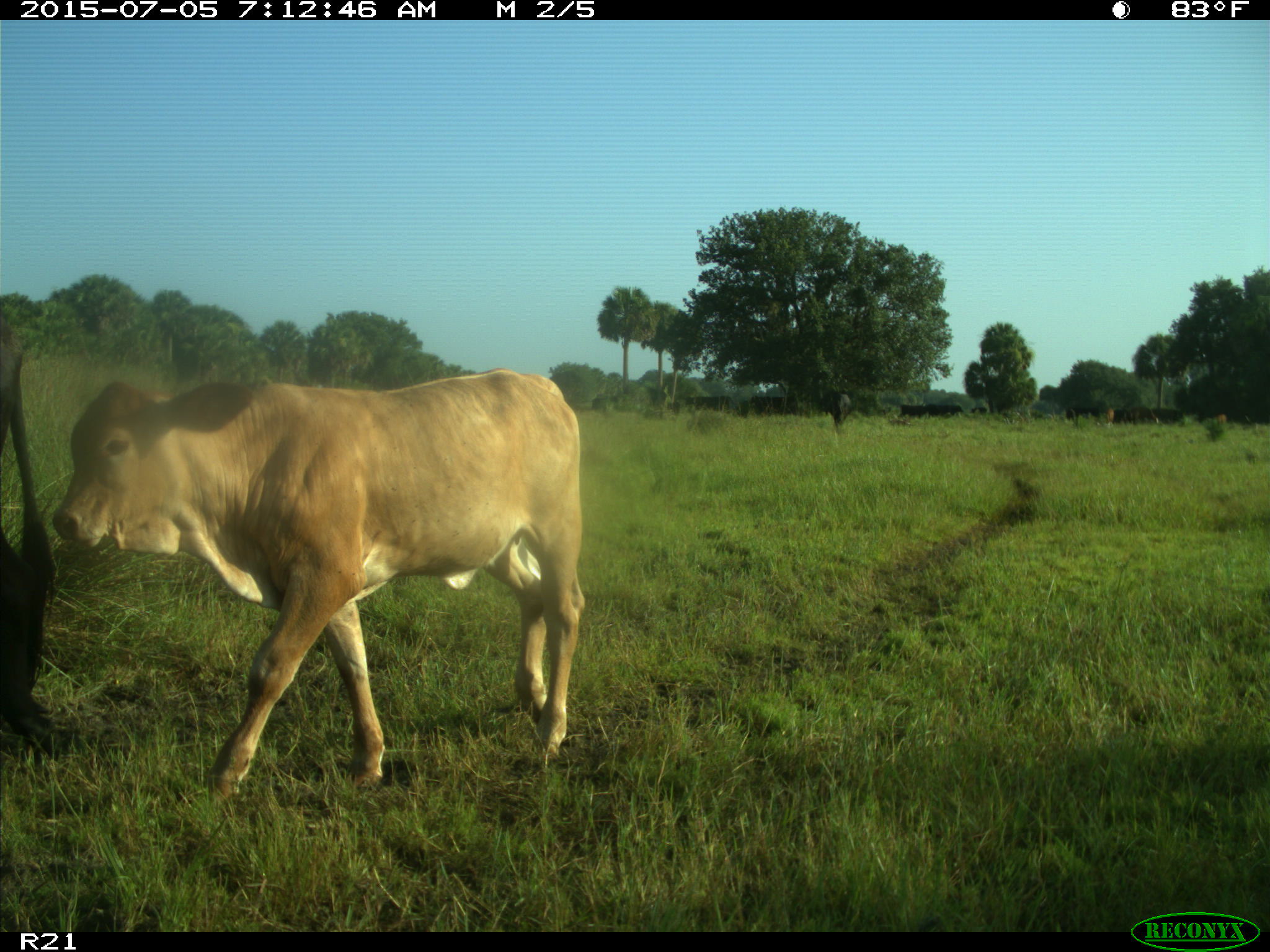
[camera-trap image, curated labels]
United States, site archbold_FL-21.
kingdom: Animalia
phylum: Chordata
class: Mammalia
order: Artiodactyla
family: Bovidae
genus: Bos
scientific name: Bos taurus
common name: domestic cow